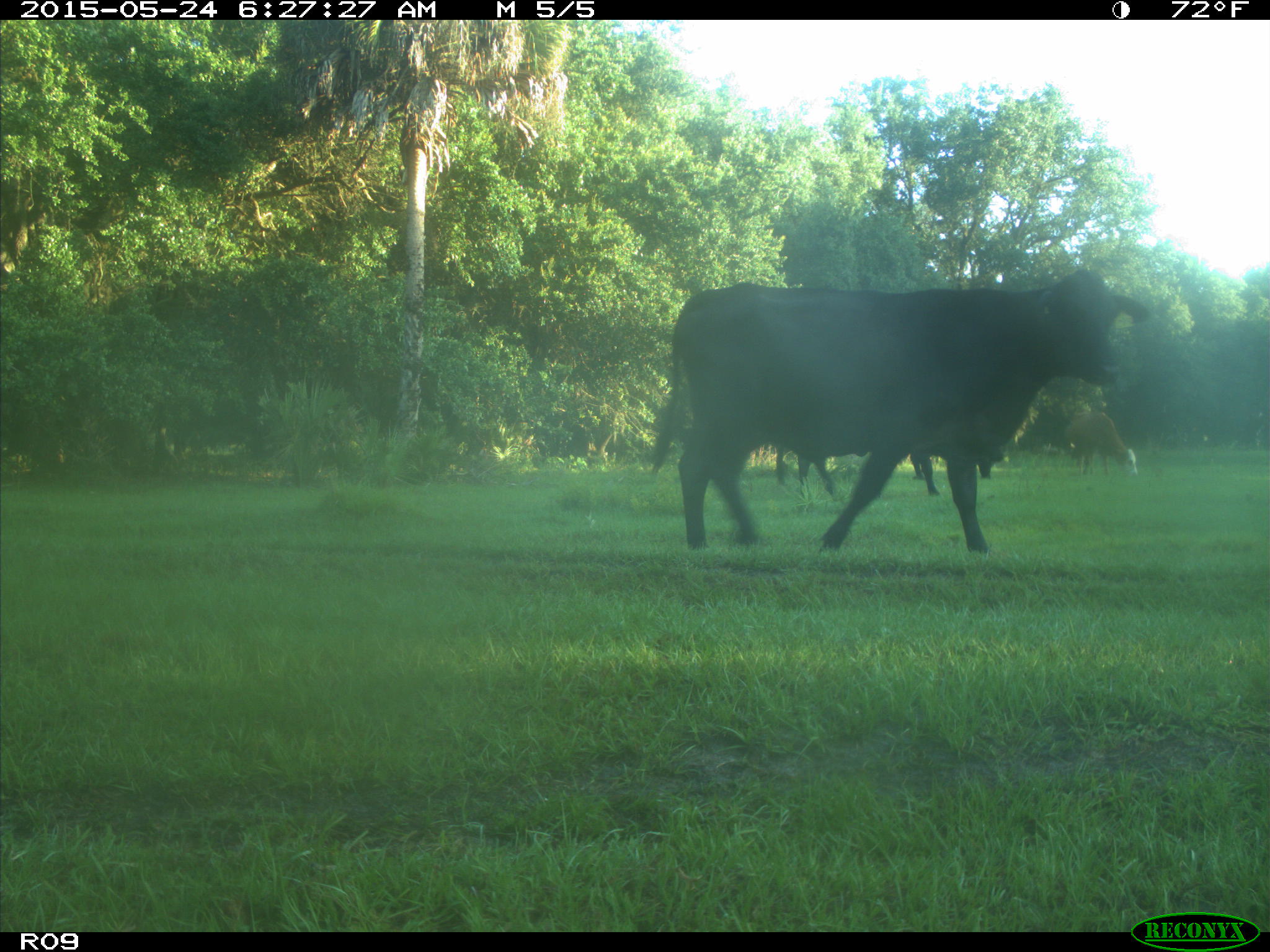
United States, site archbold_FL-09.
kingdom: Animalia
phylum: Chordata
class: Mammalia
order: Artiodactyla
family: Bovidae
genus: Bos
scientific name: Bos taurus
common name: domestic cow